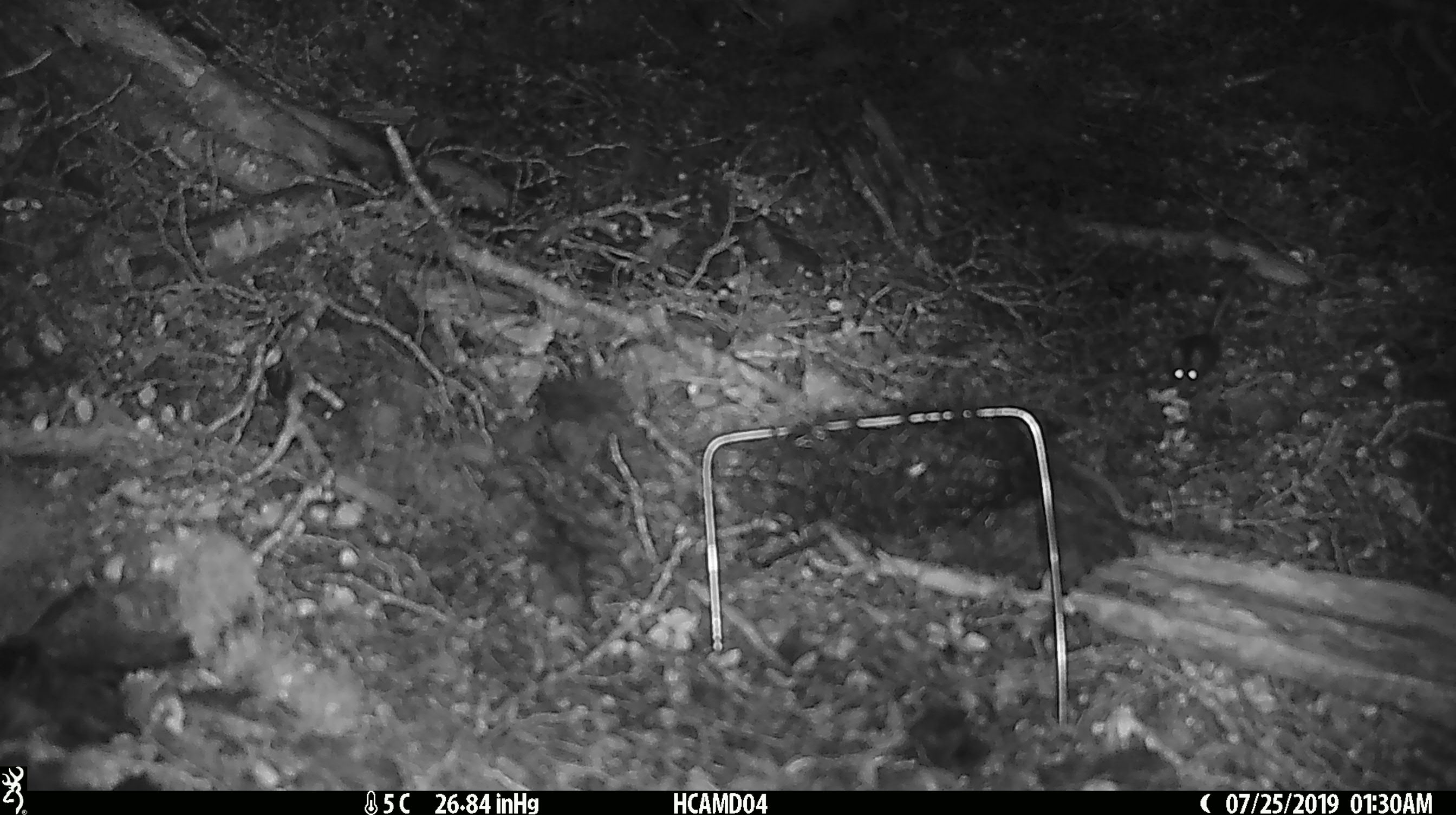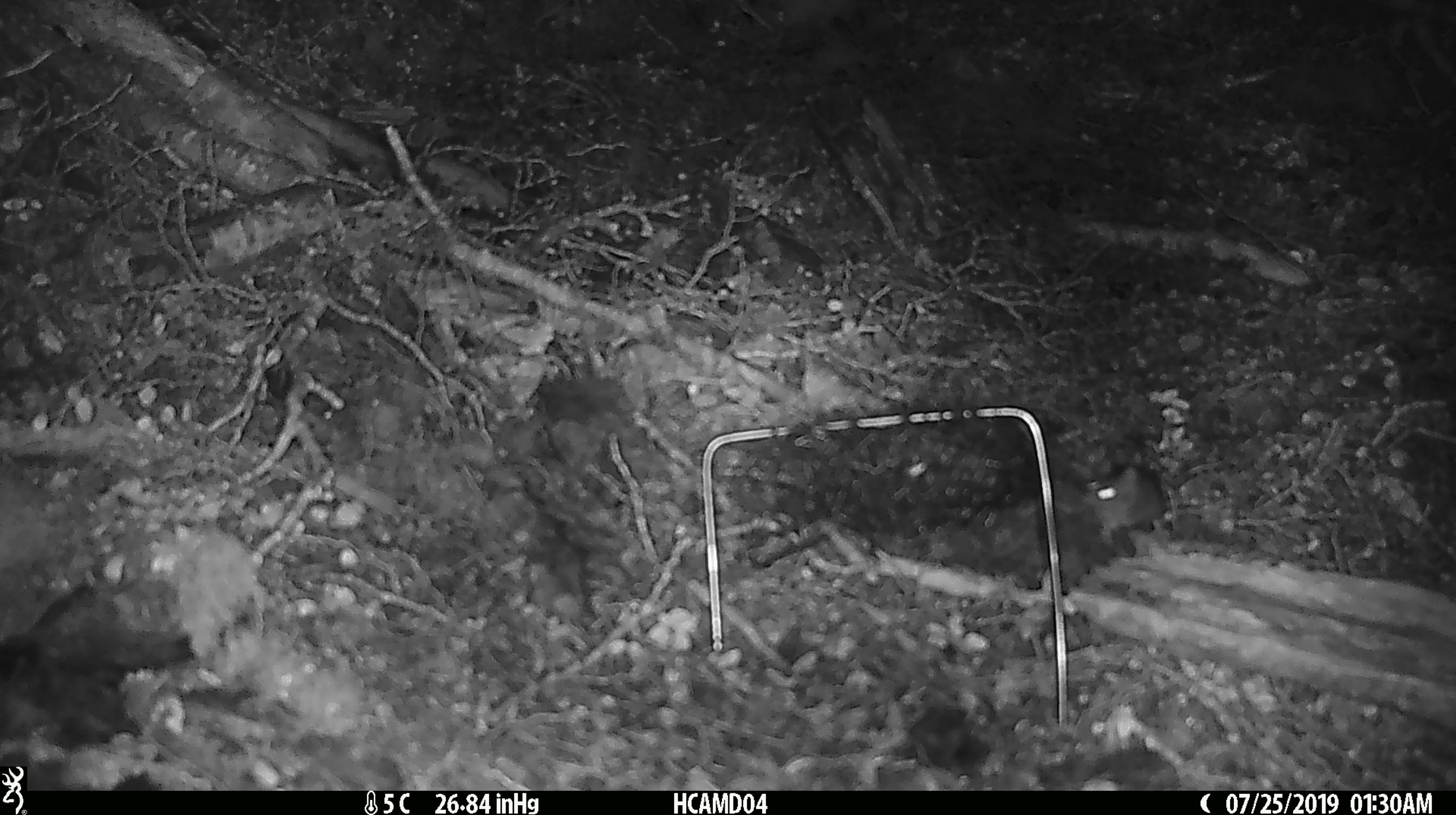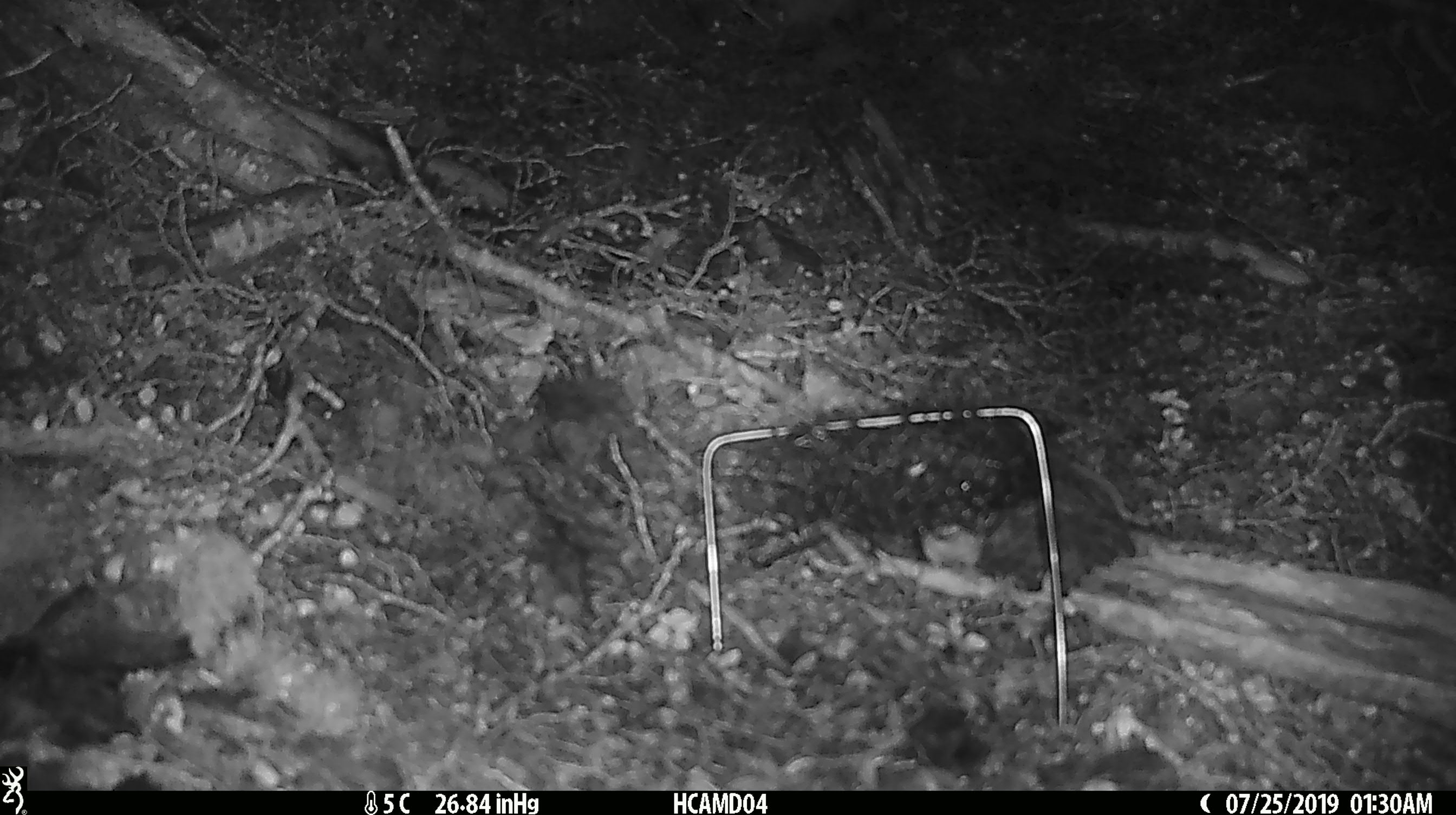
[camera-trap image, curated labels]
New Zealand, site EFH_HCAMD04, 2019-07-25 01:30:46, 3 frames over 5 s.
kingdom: Animalia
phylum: Chordata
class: Mammalia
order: Rodentia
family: Muridae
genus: Mus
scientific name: Mus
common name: mouse